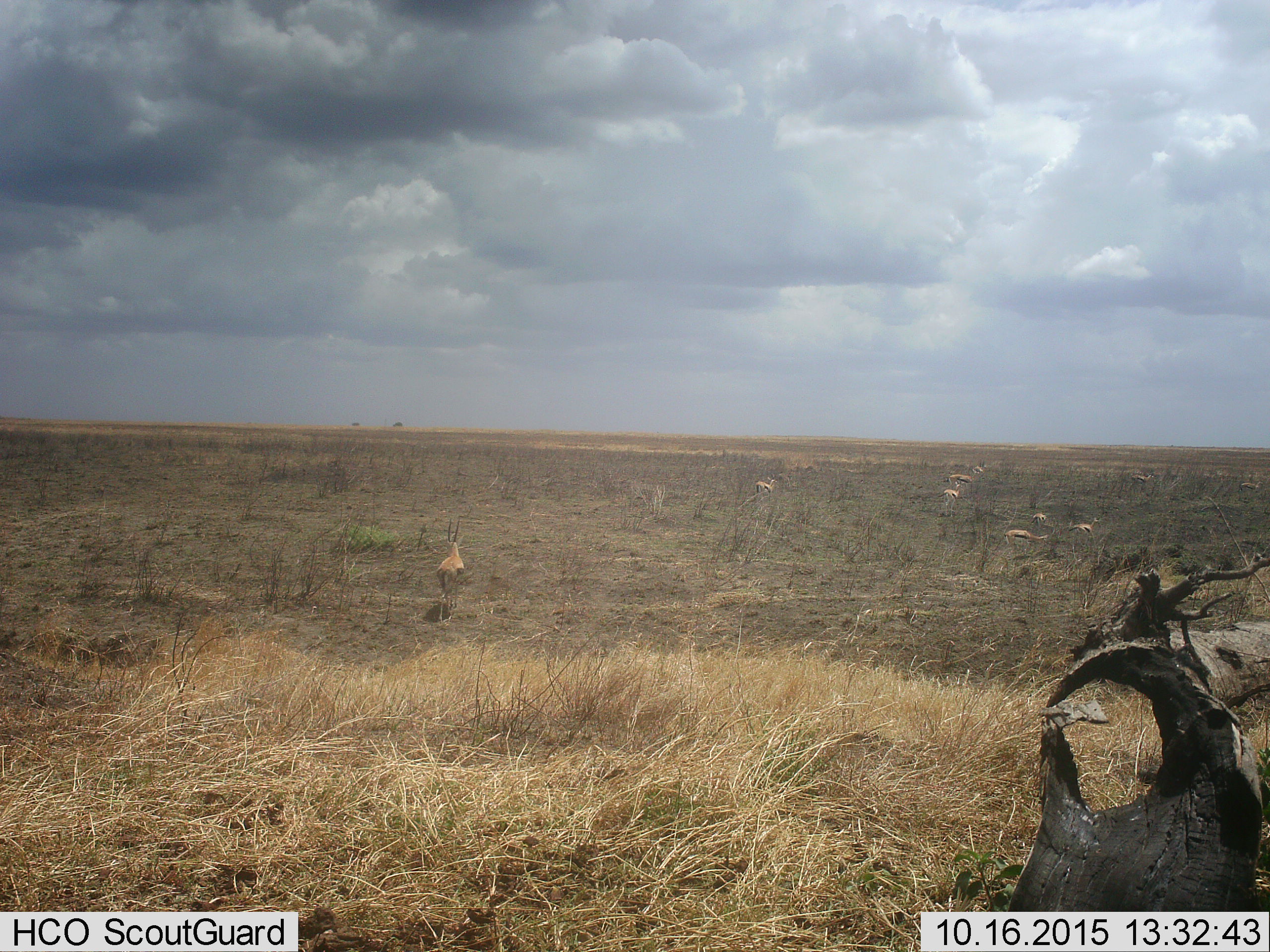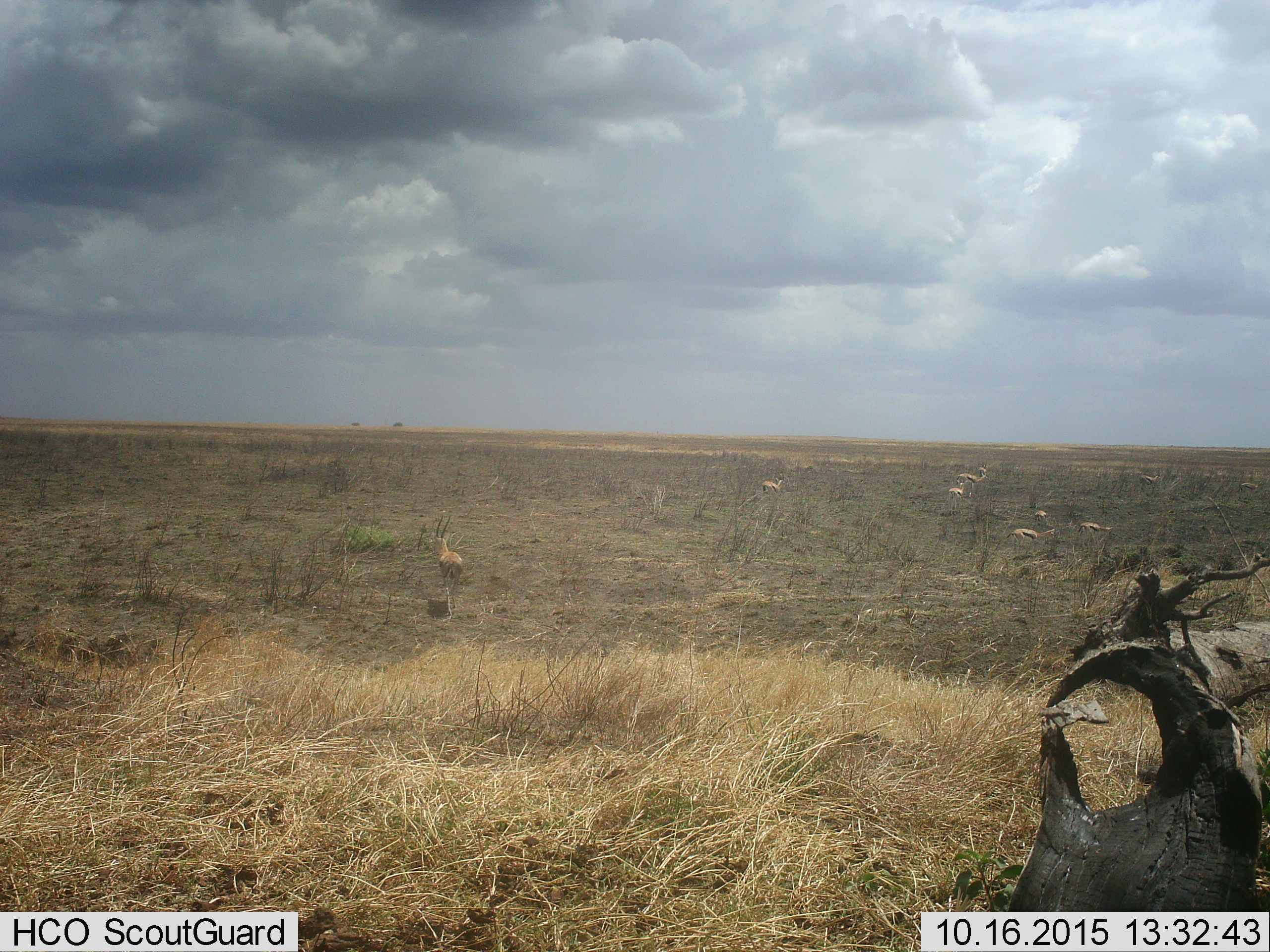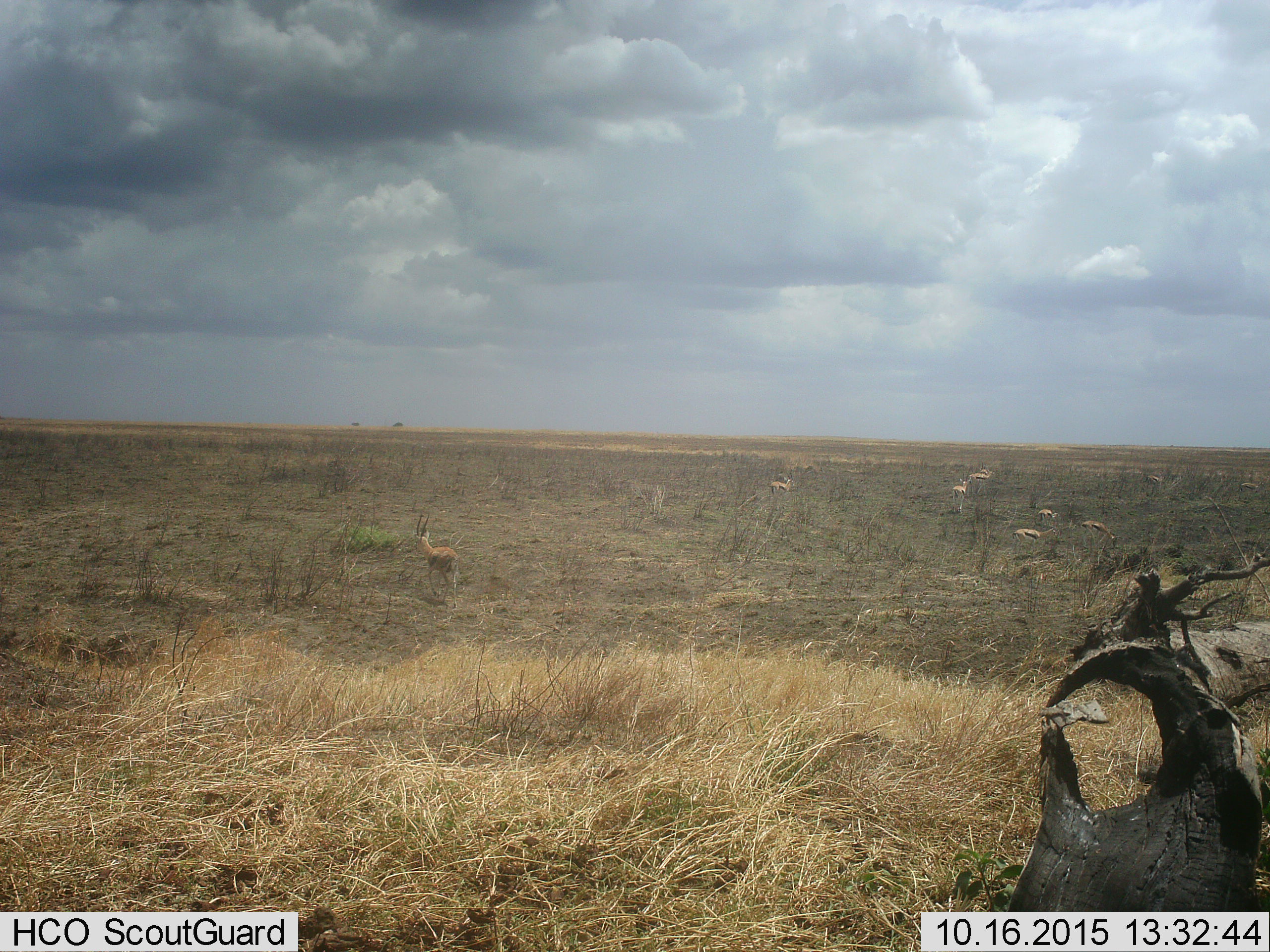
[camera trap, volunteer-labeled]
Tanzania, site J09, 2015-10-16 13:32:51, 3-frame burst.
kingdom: Animalia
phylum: Chordata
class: Mammalia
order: Artiodactyla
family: Bovidae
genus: Eudorcas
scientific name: Eudorcas thomsonii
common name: thomson's gazelle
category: gazellethomsons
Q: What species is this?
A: Gazellethomsons (thomson's gazelle) (Eudorcas thomsonii).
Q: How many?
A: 10.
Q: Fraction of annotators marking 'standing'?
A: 56%.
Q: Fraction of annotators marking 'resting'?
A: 0%.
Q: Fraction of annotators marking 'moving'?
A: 67%.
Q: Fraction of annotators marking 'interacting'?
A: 0%.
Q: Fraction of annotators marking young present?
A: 22%.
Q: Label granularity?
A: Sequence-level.